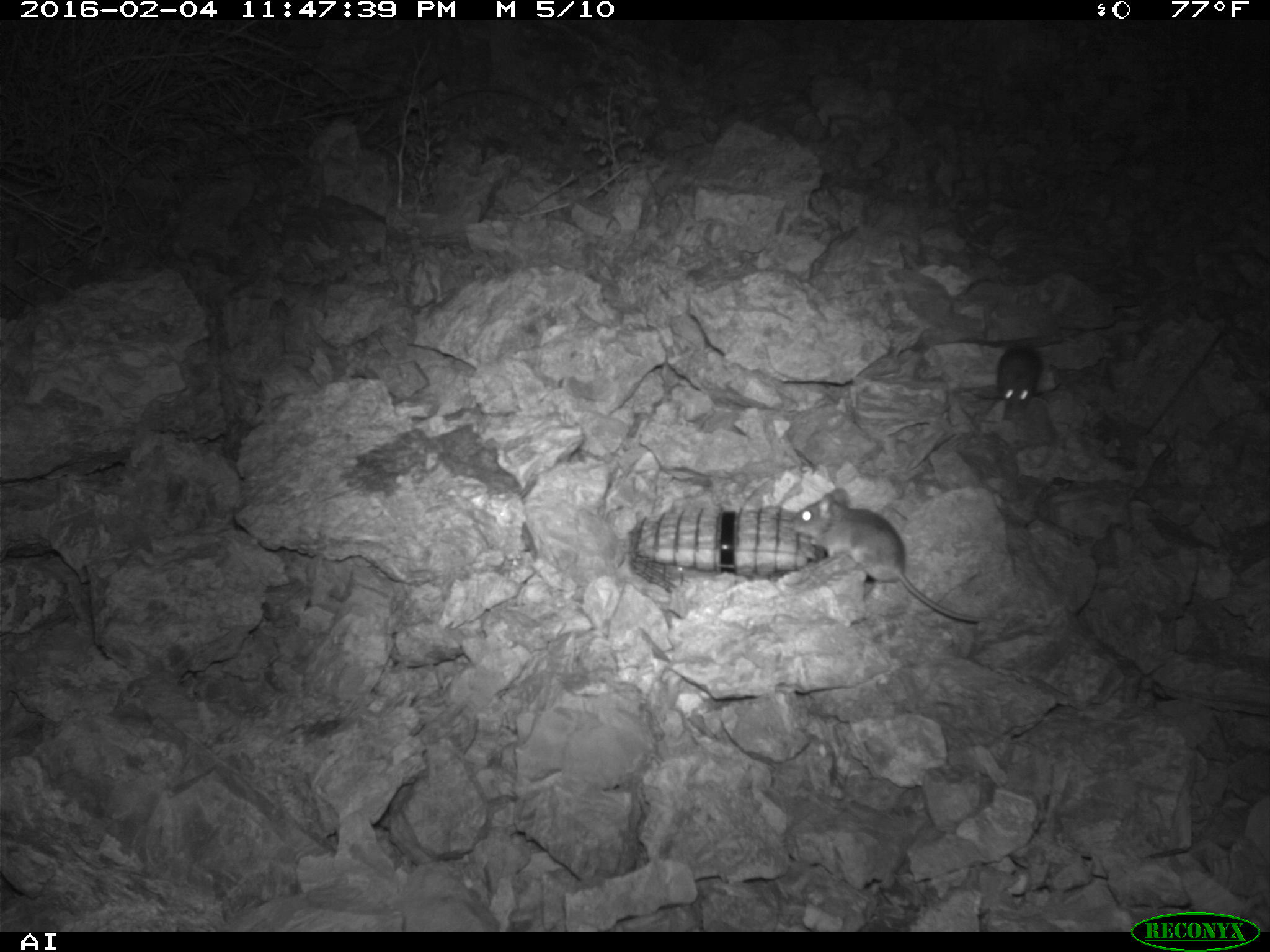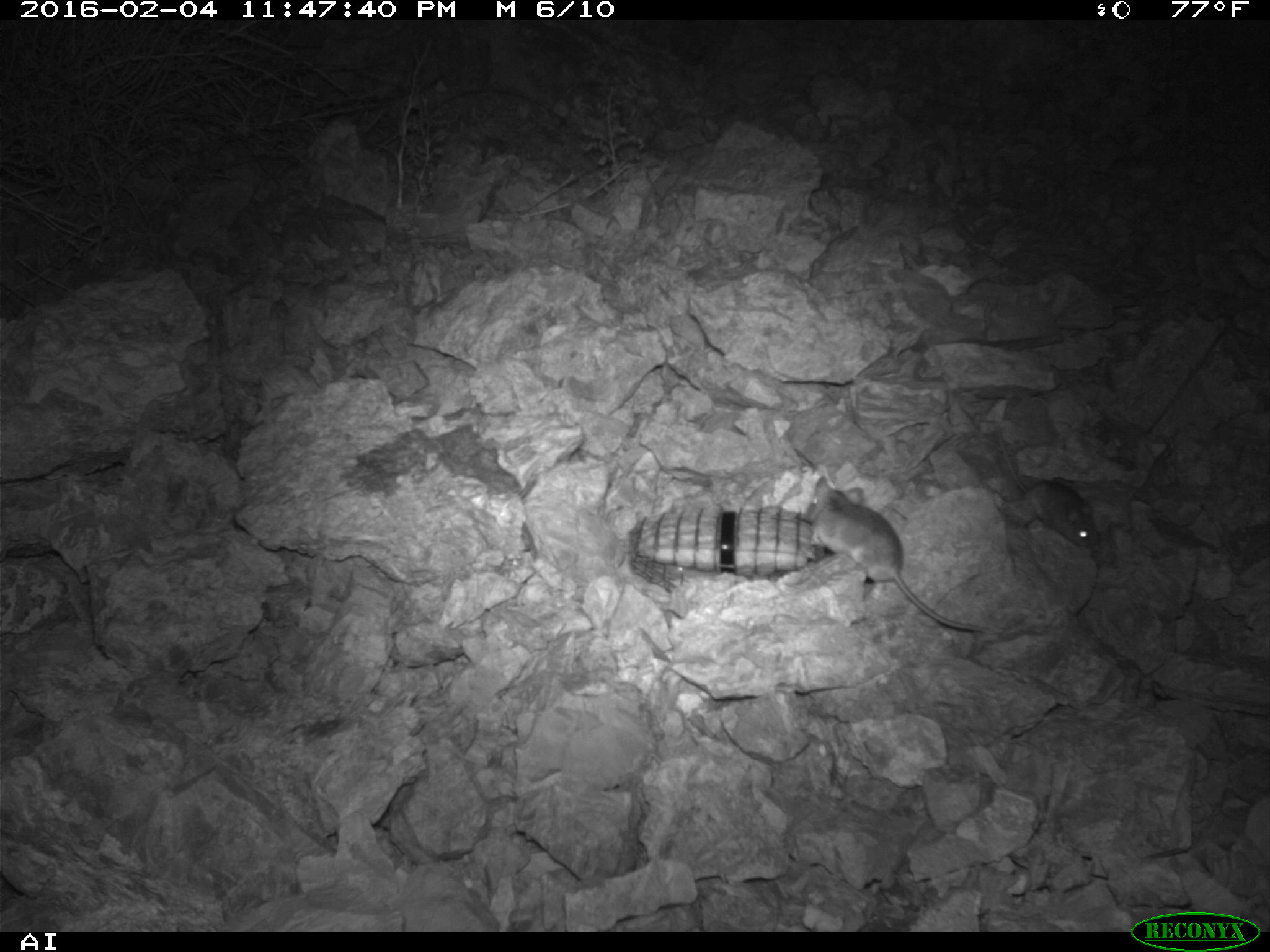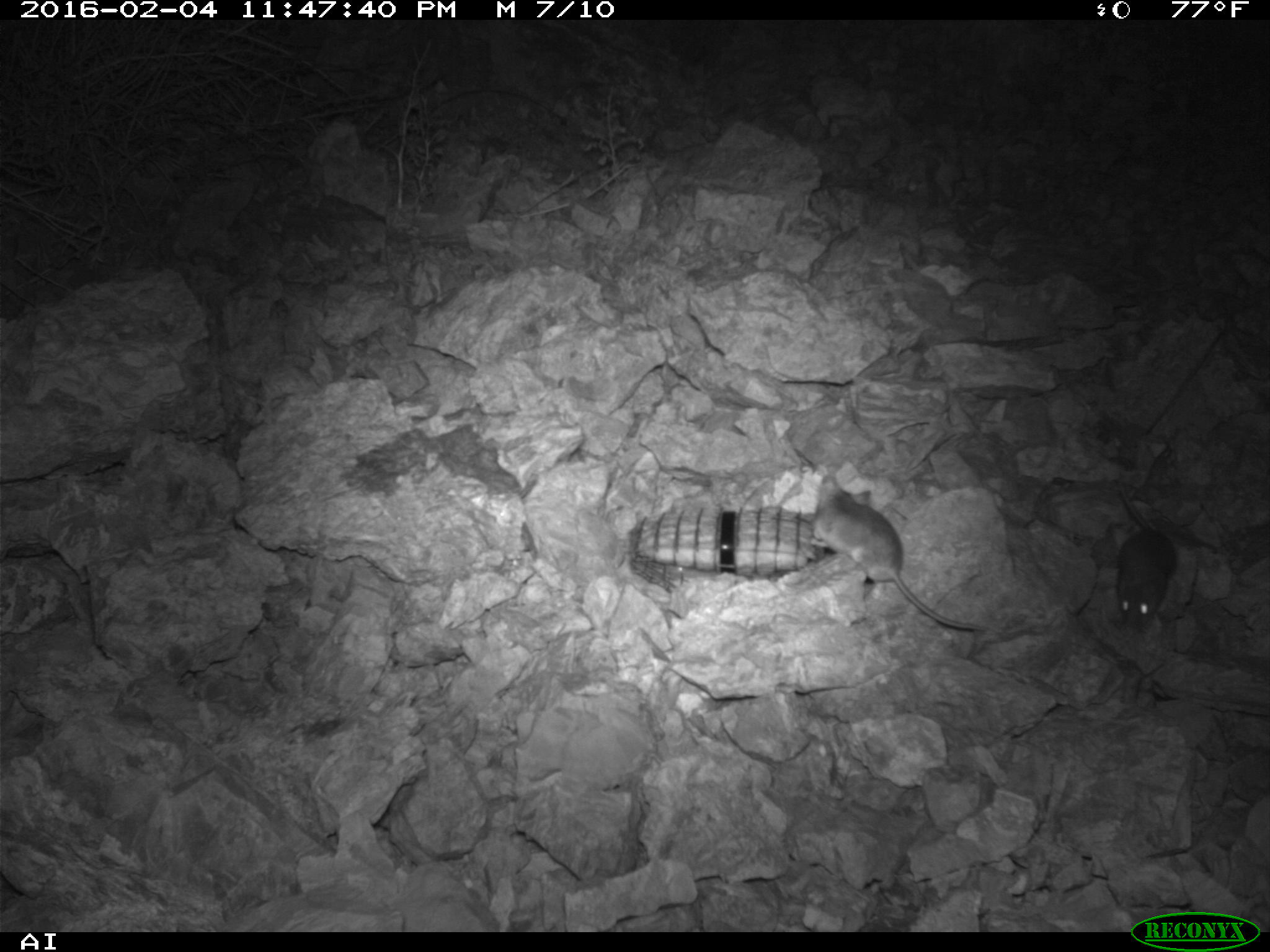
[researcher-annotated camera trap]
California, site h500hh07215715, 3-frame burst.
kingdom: Animalia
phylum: Chordata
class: Mammalia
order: Rodentia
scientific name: Rodentia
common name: rodent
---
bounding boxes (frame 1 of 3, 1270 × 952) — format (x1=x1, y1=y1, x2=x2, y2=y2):
rodent: (x1=789, y1=486, x2=981, y2=623); (x1=995, y1=343, x2=1042, y2=410)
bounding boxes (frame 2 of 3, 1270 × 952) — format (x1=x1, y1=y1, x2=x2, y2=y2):
rodent: (x1=799, y1=476, x2=993, y2=632); (x1=994, y1=425, x2=1100, y2=548)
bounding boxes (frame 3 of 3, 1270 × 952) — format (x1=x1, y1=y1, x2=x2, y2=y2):
rodent: (x1=811, y1=470, x2=987, y2=637); (x1=1108, y1=485, x2=1173, y2=631)